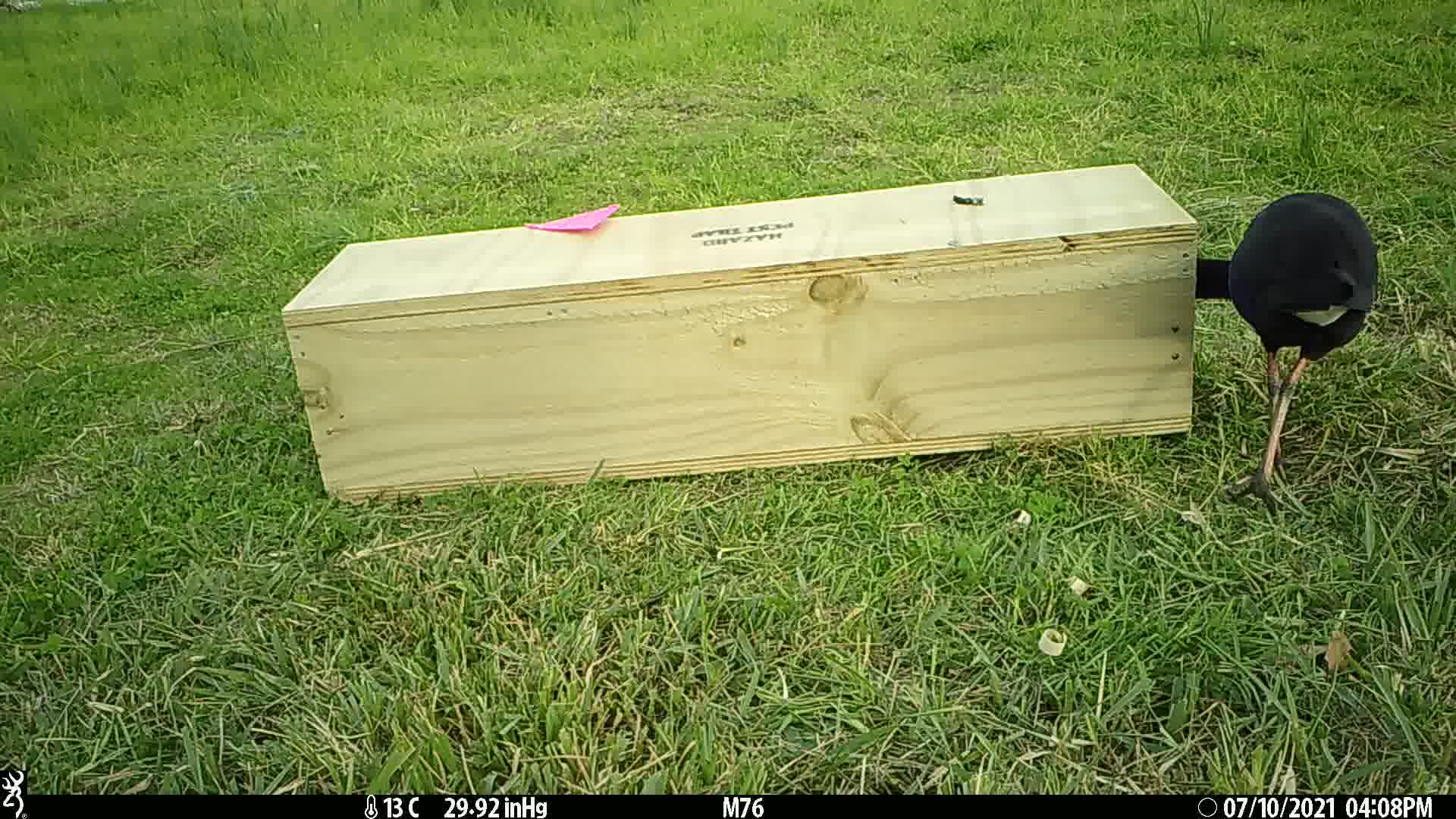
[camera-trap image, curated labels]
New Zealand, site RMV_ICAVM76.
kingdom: Animalia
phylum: Chordata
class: Aves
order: Gruiformes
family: Rallidae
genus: Porphyrio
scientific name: Porphyrio melanotus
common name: australasian swamphen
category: pukeko